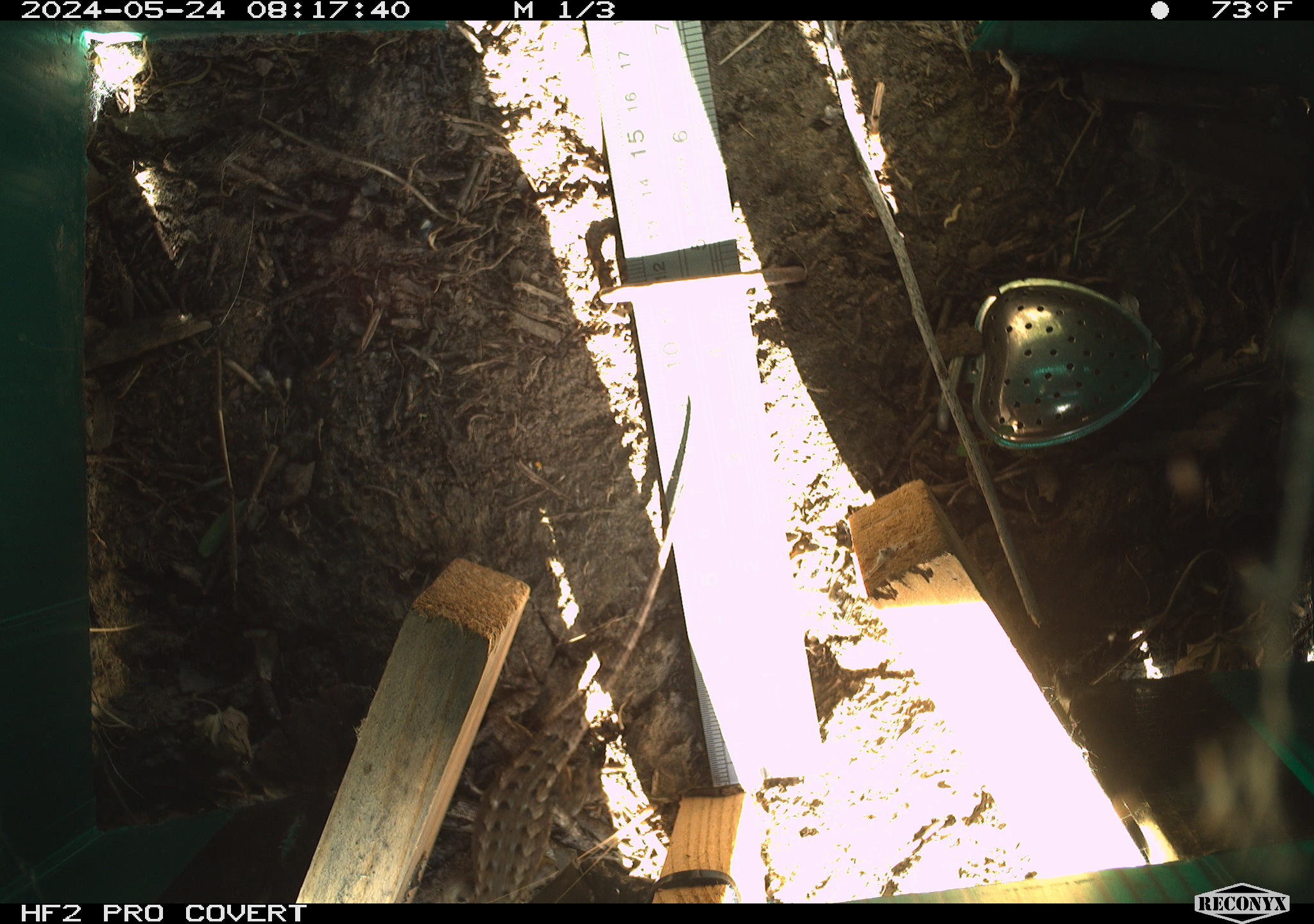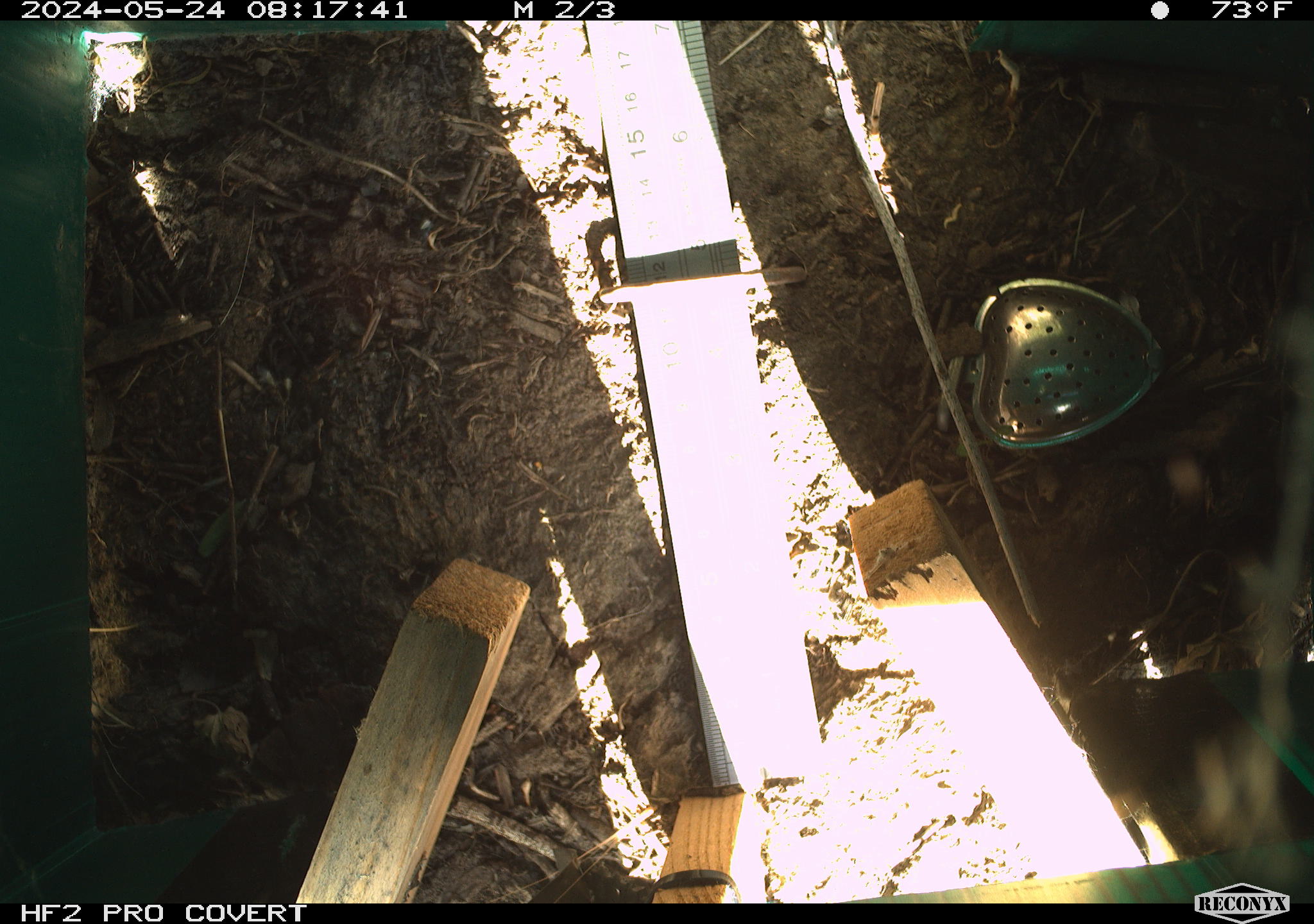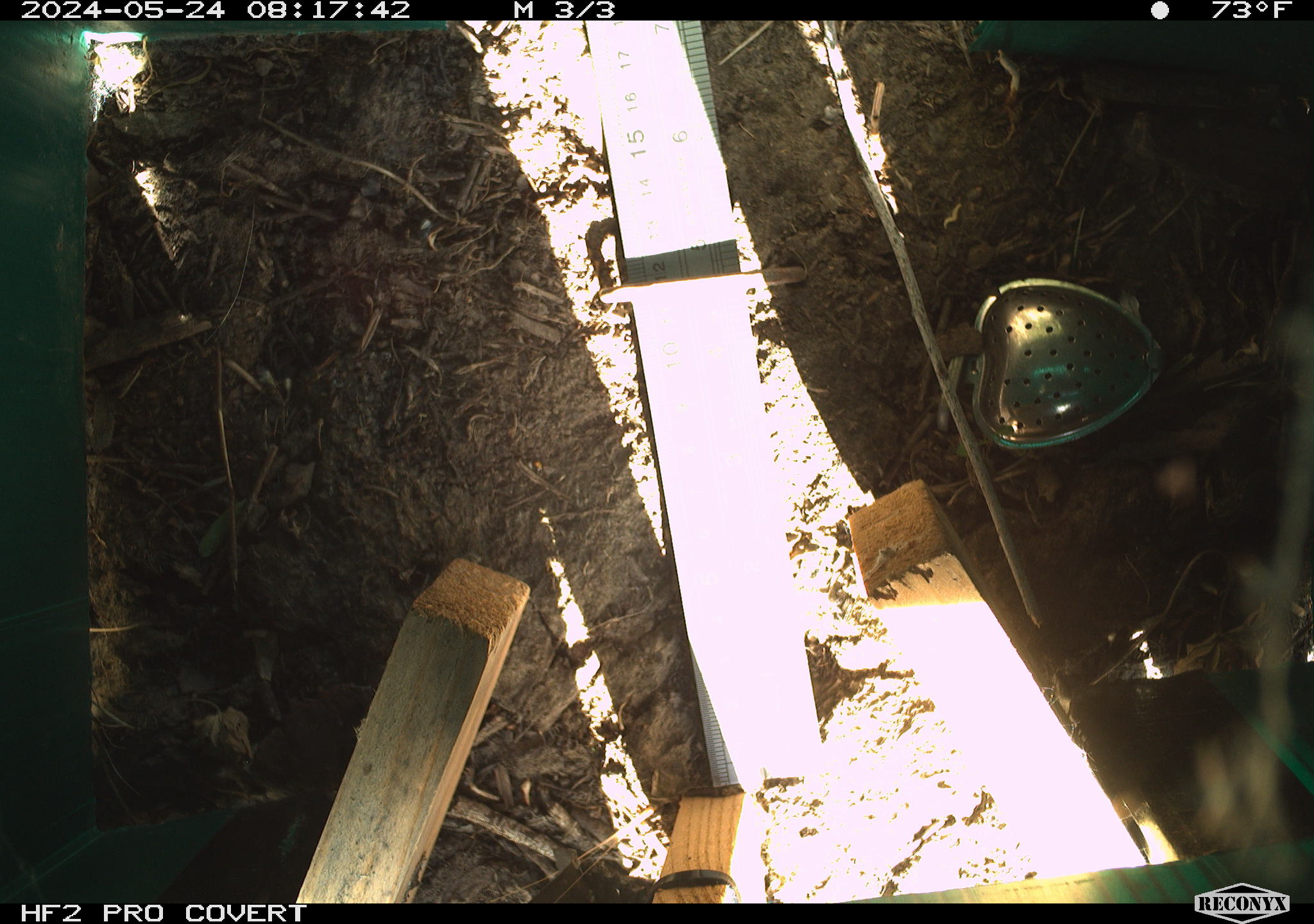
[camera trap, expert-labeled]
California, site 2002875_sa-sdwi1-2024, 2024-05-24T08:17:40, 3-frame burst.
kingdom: Animalia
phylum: Chordata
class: Reptilia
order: Squamata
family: Phrynosomatidae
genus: Sceloporus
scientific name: Sceloporus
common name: spiny lizards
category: sceloporus species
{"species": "sceloporus species (spiny lizards) (Sceloporus)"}